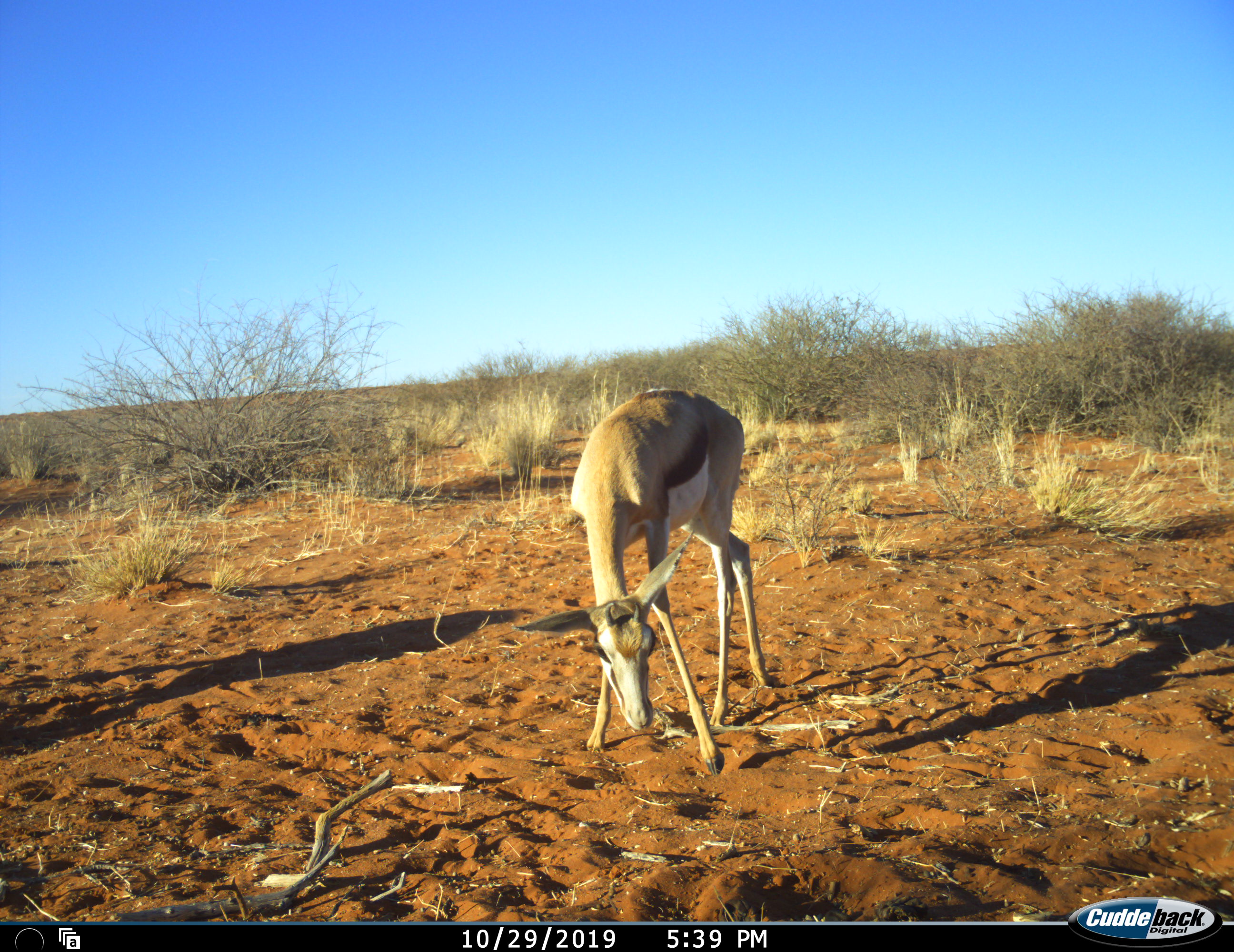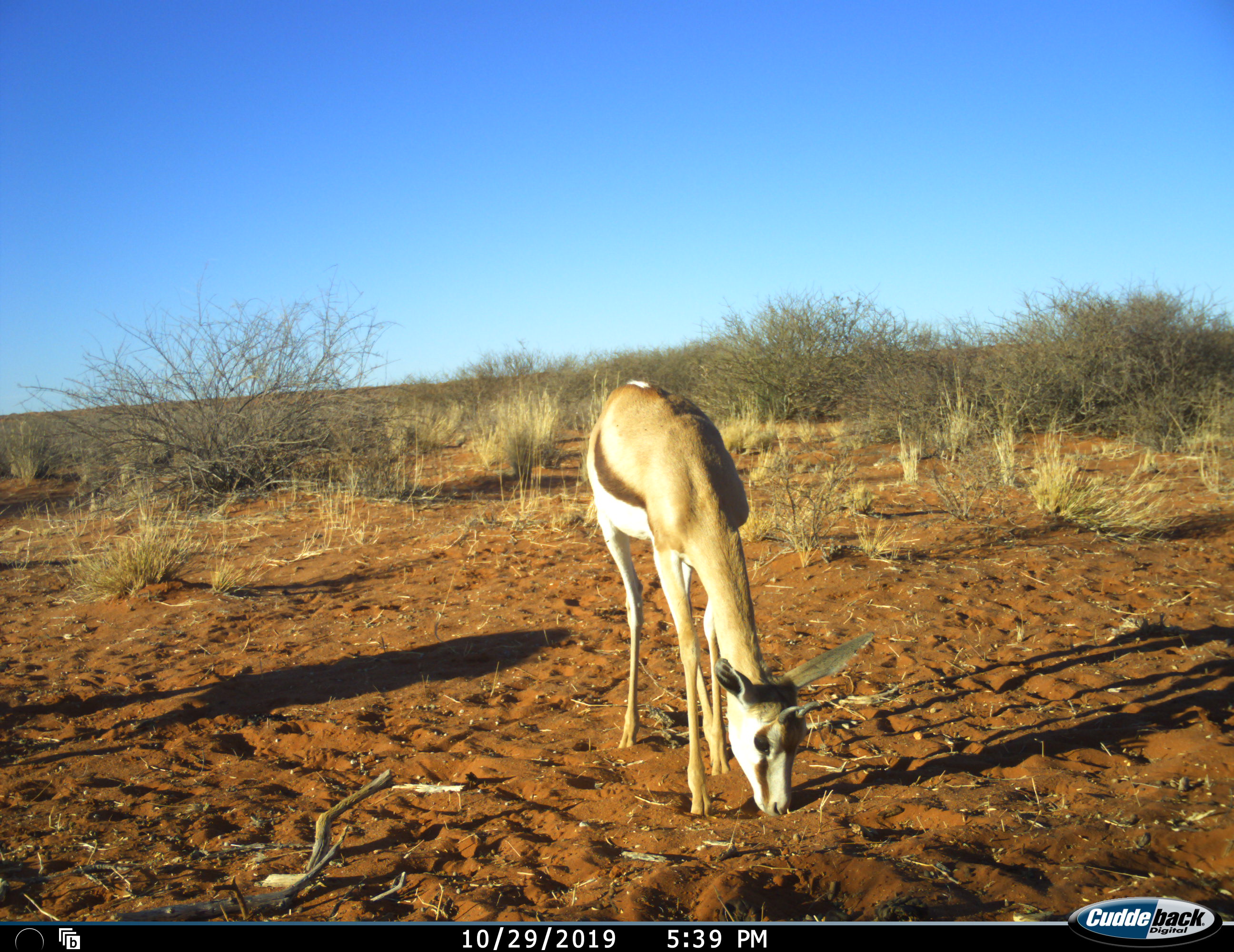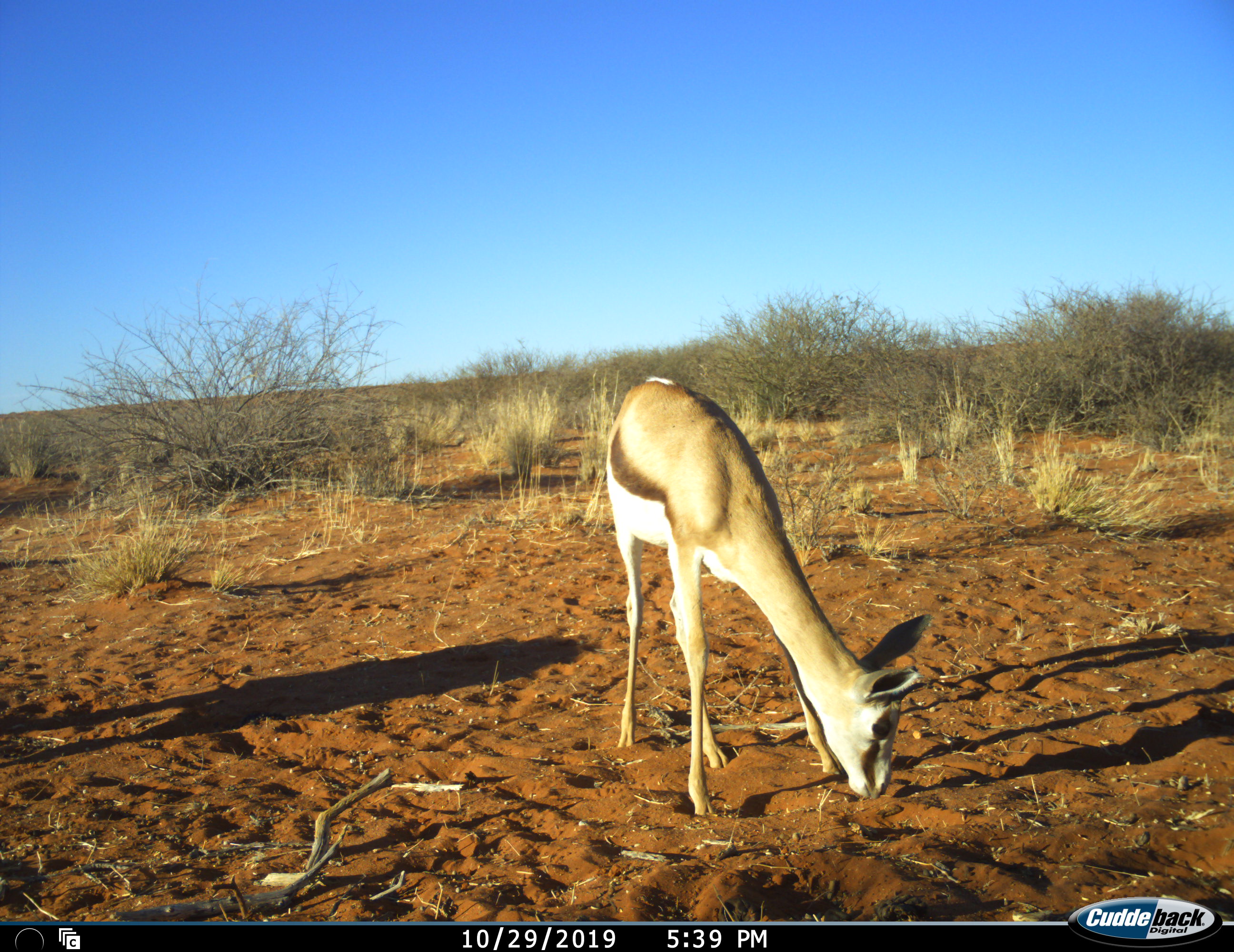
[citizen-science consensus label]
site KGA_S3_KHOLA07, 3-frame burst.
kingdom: Animalia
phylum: Chordata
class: Mammalia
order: Artiodactyla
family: Bovidae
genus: Antidorcas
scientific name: Antidorcas marsupialis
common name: springbok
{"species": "springbok (Antidorcas marsupialis)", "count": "1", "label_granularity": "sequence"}